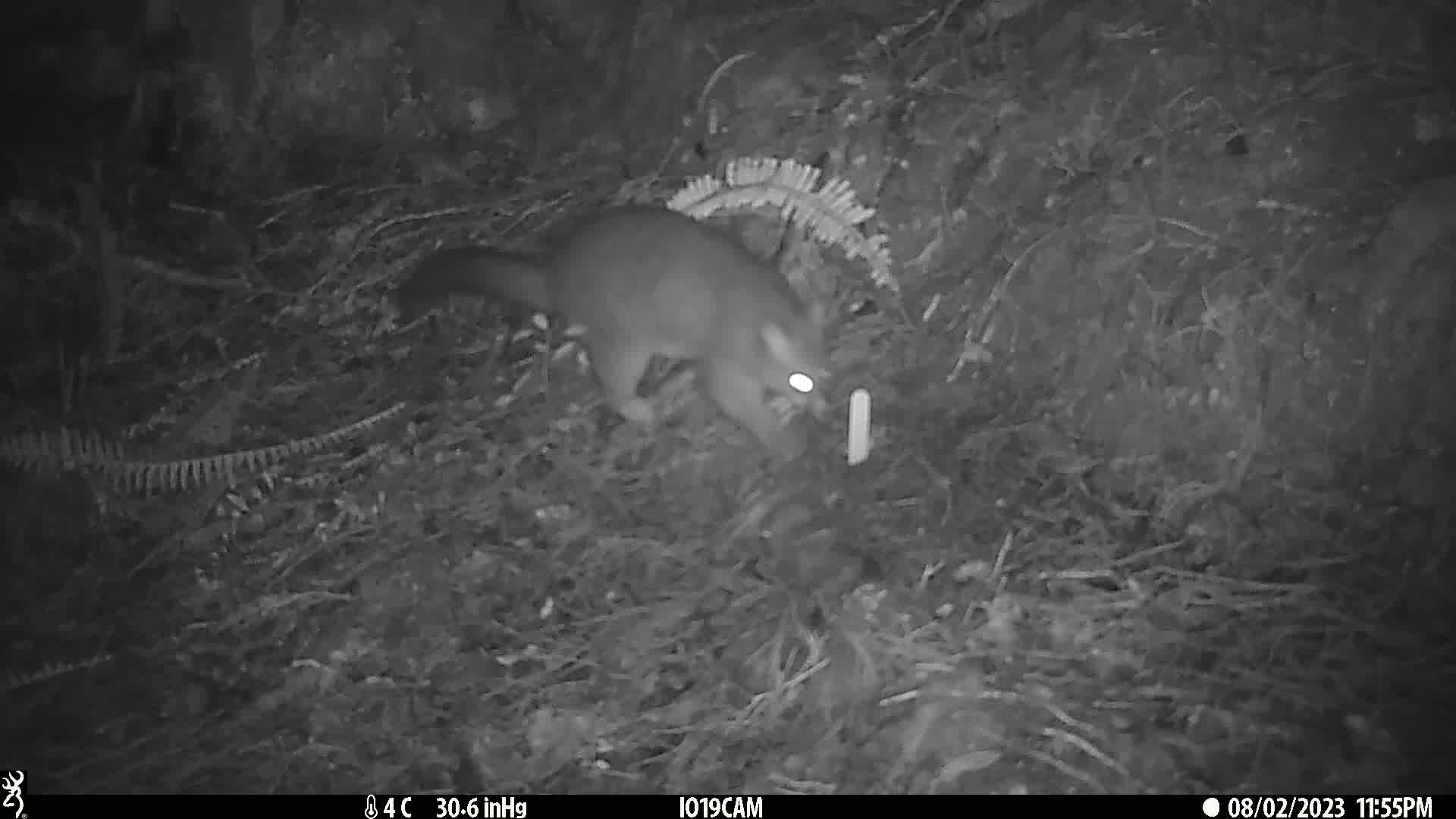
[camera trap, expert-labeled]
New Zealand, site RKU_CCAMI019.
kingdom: Animalia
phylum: Chordata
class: Mammalia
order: Diprotodontia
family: Phalangeridae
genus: Trichosurus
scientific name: Trichosurus vulpecula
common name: common brushtail possum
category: possum